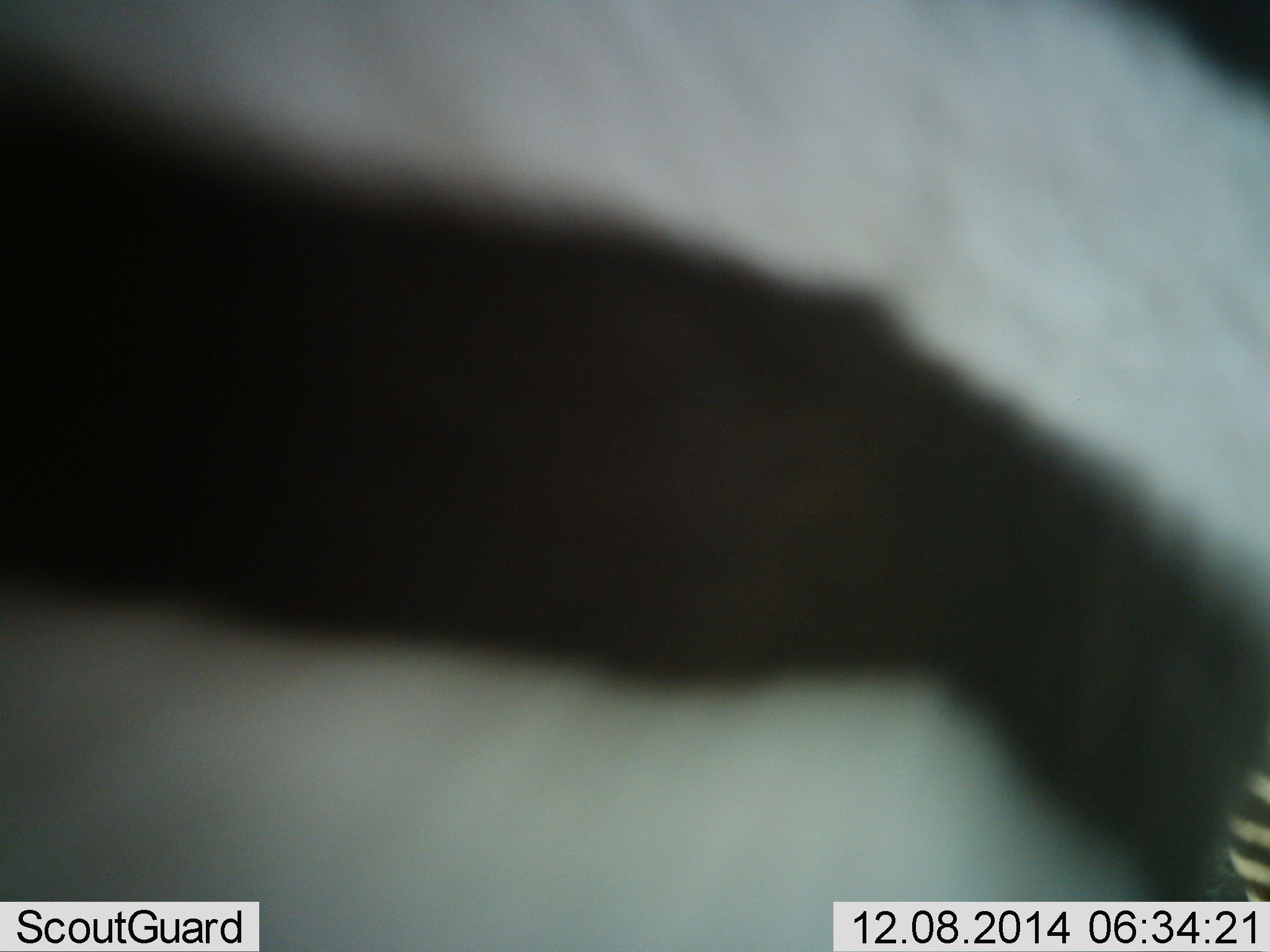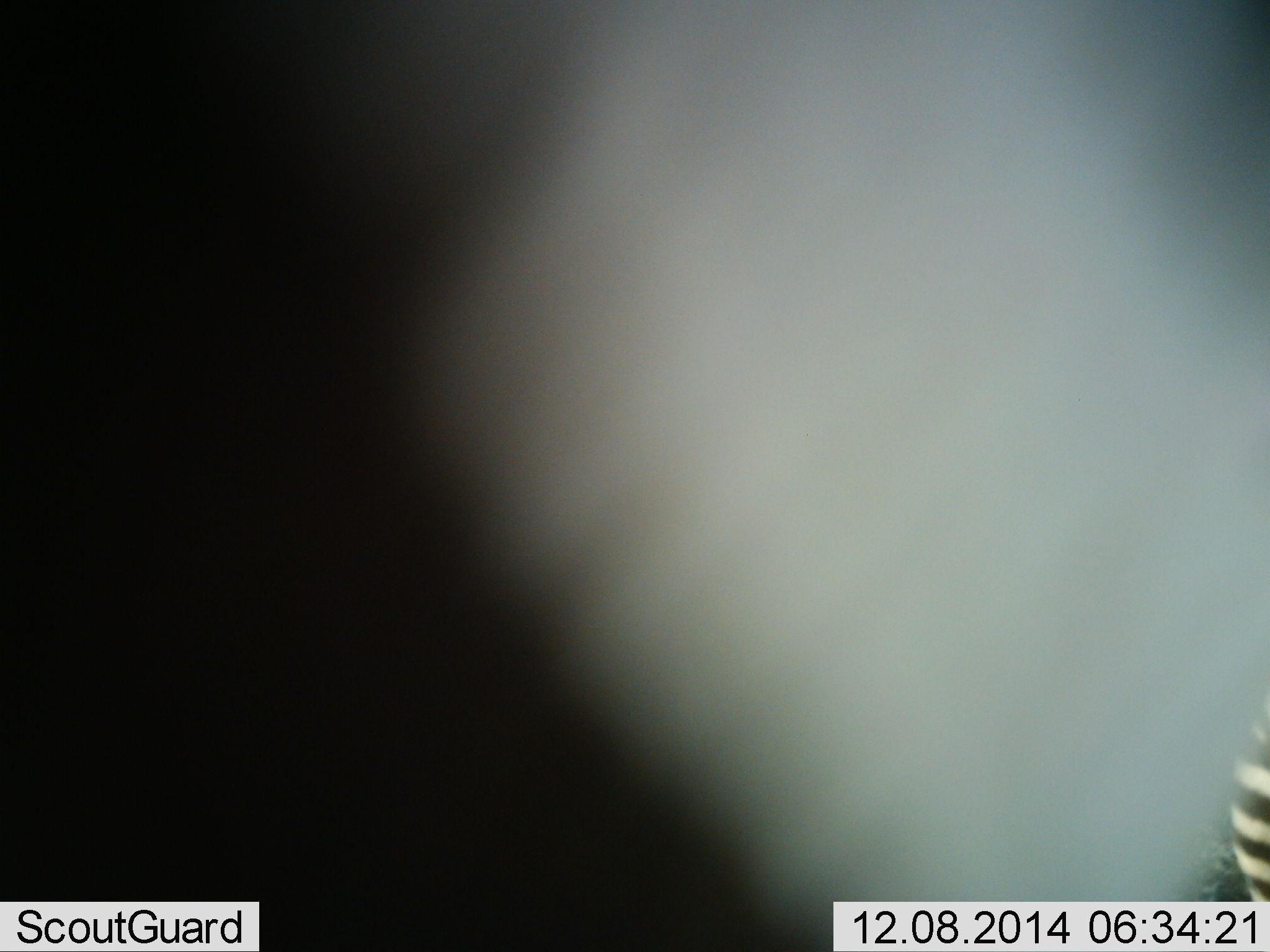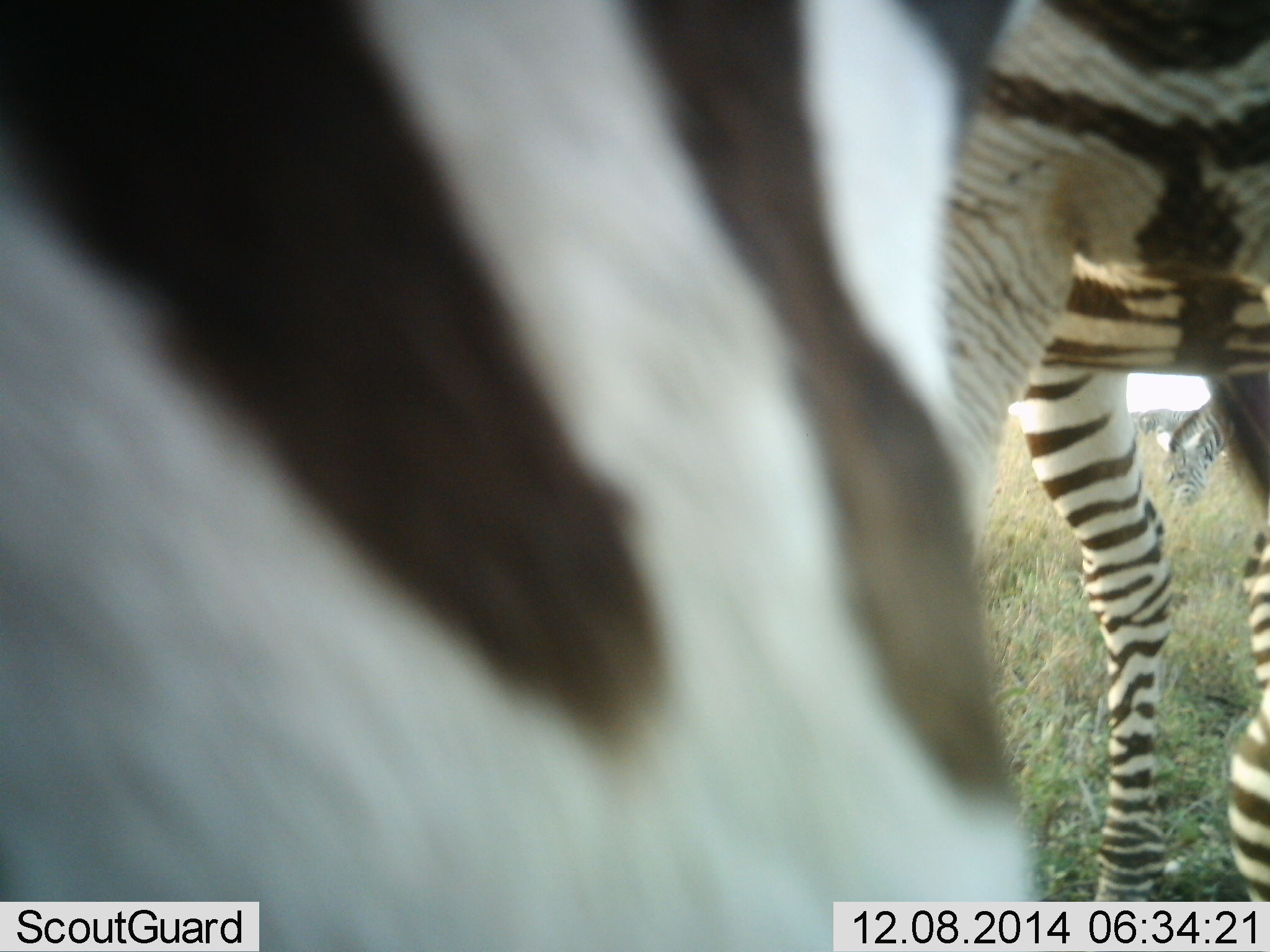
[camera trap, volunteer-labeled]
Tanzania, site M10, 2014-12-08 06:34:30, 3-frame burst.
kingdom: Animalia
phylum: Chordata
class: Mammalia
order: Perissodactyla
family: Equidae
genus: Equus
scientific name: Equus quagga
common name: plains zebra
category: zebra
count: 2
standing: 90%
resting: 0%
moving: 10%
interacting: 0%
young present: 0%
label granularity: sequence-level